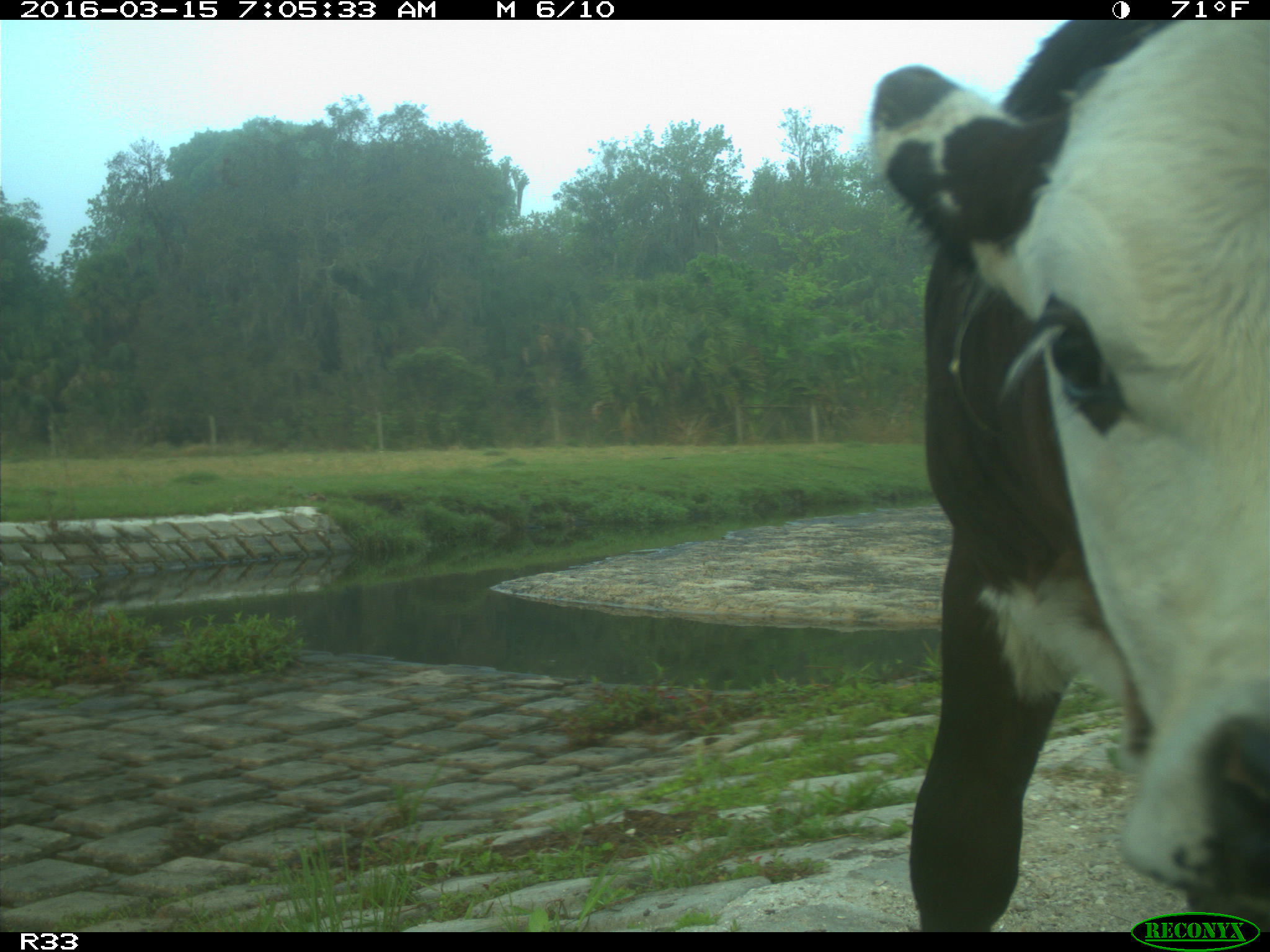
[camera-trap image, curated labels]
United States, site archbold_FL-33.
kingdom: Animalia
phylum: Chordata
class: Mammalia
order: Artiodactyla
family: Bovidae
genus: Bos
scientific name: Bos taurus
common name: domestic cow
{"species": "Bos taurus (domestic cow)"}